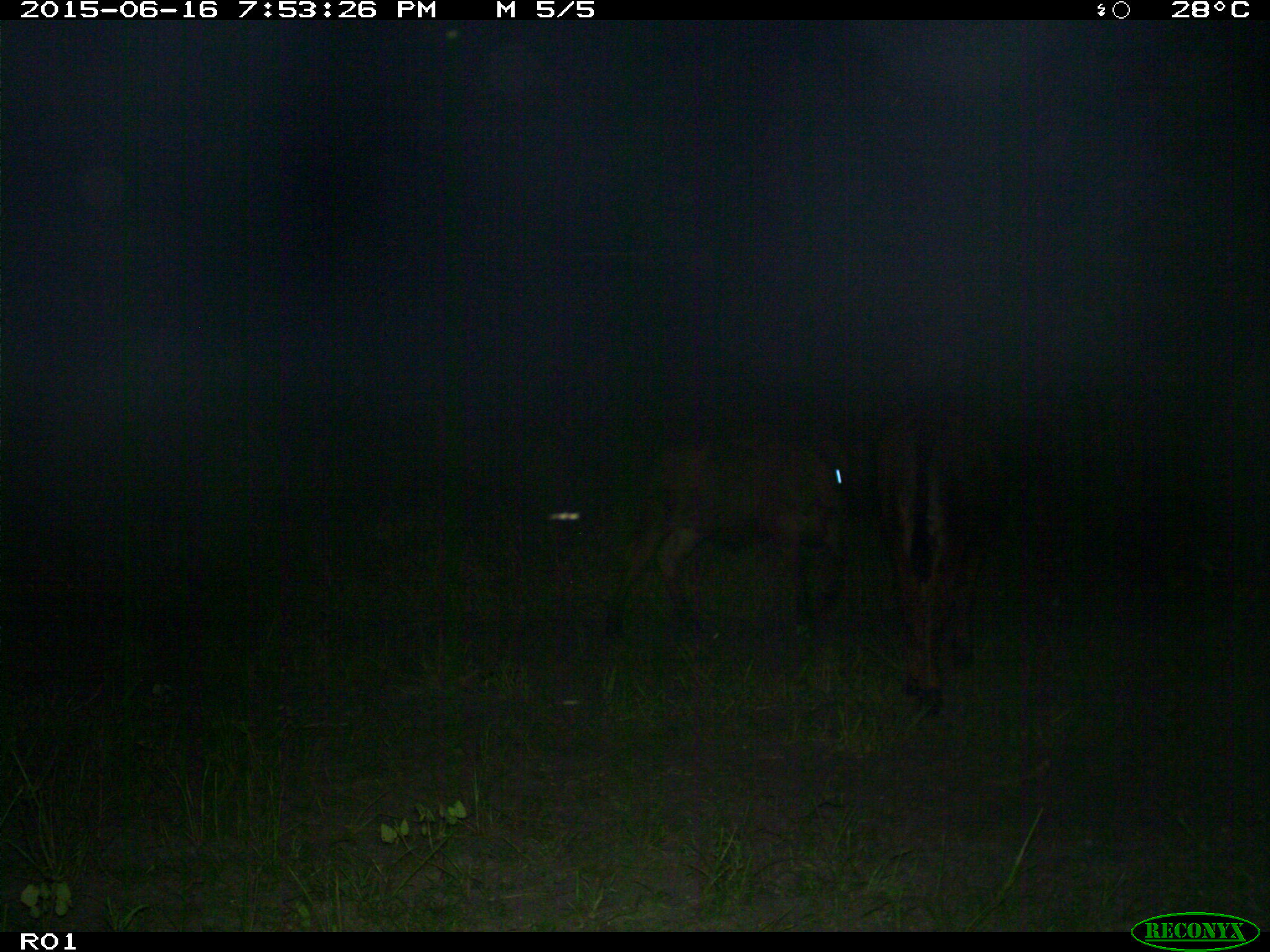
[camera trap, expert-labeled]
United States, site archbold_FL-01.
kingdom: Animalia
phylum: Chordata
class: Mammalia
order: Artiodactyla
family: Bovidae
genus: Bos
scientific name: Bos taurus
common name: domestic cow